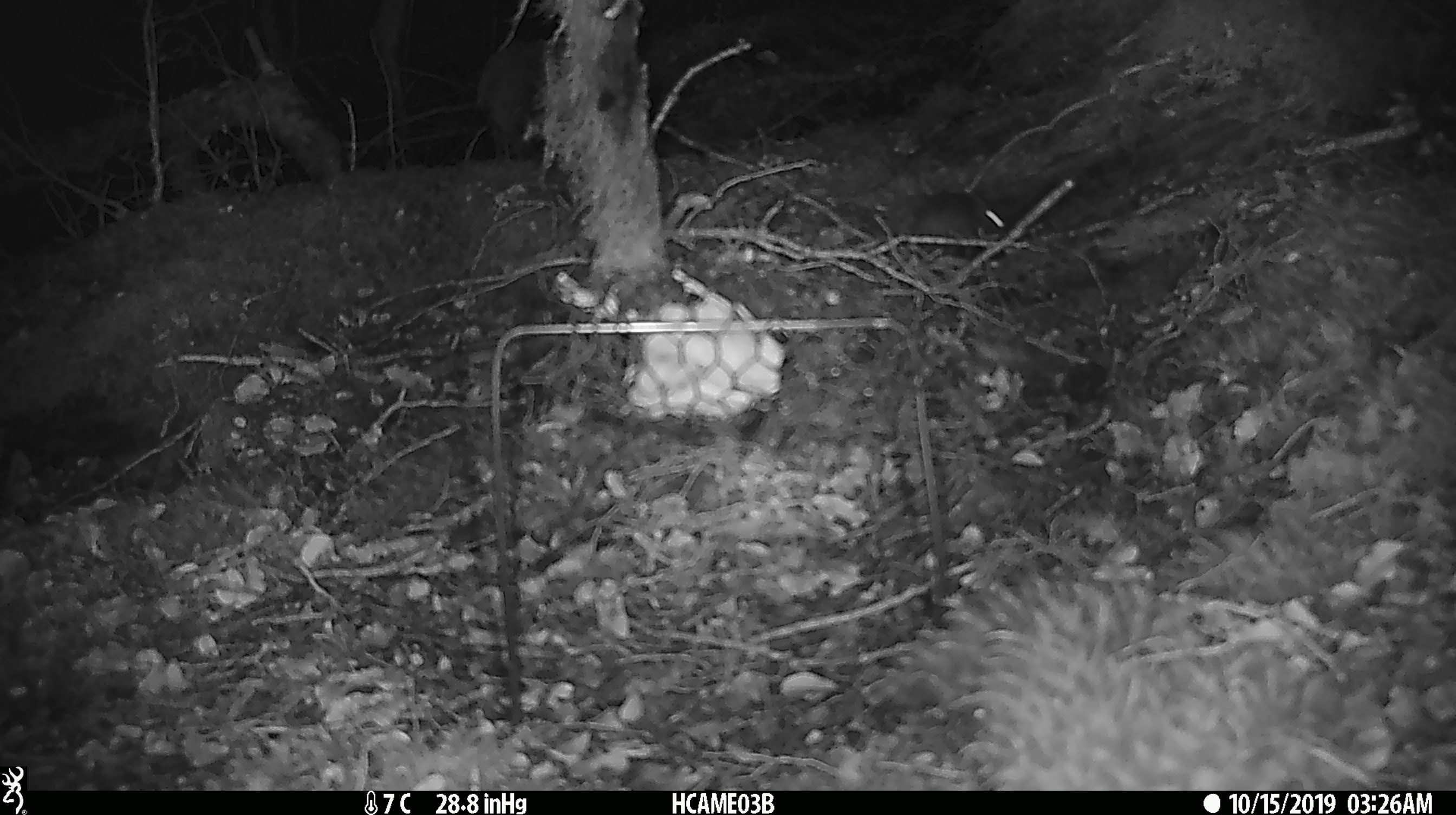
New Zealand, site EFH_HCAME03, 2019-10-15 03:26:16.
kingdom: Animalia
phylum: Chordata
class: Mammalia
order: Rodentia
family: Muridae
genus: Mus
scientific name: Mus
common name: mouse